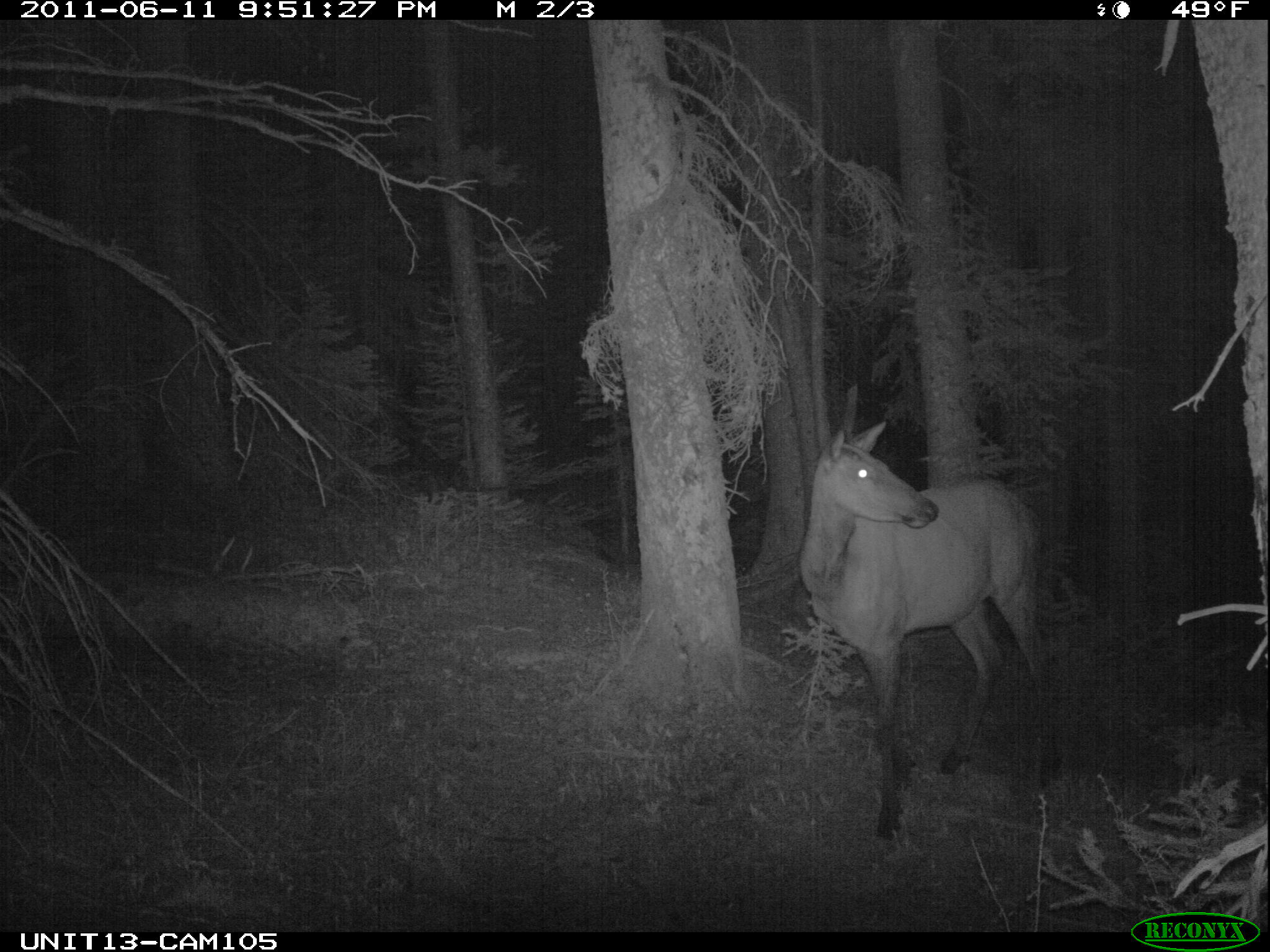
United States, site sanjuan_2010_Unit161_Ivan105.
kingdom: Animalia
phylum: Chordata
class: Mammalia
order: Artiodactyla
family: Cervidae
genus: Cervus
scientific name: Cervus elaphus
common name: red deer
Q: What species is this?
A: Cervus elaphus (red deer).